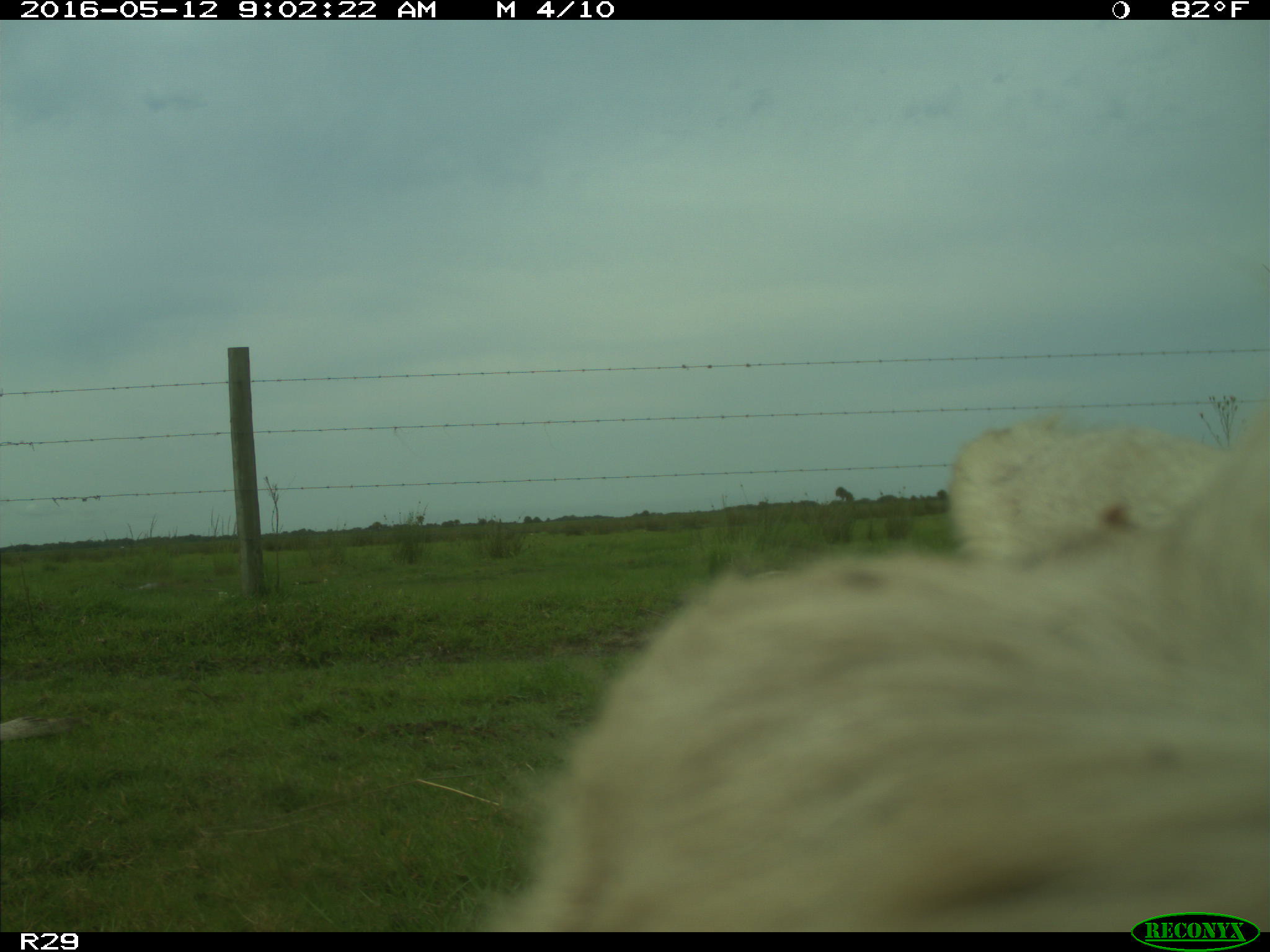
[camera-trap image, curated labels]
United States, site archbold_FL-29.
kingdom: Animalia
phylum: Chordata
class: Mammalia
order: Artiodactyla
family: Bovidae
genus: Bos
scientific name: Bos taurus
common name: domestic cow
Bos taurus (domestic cow).